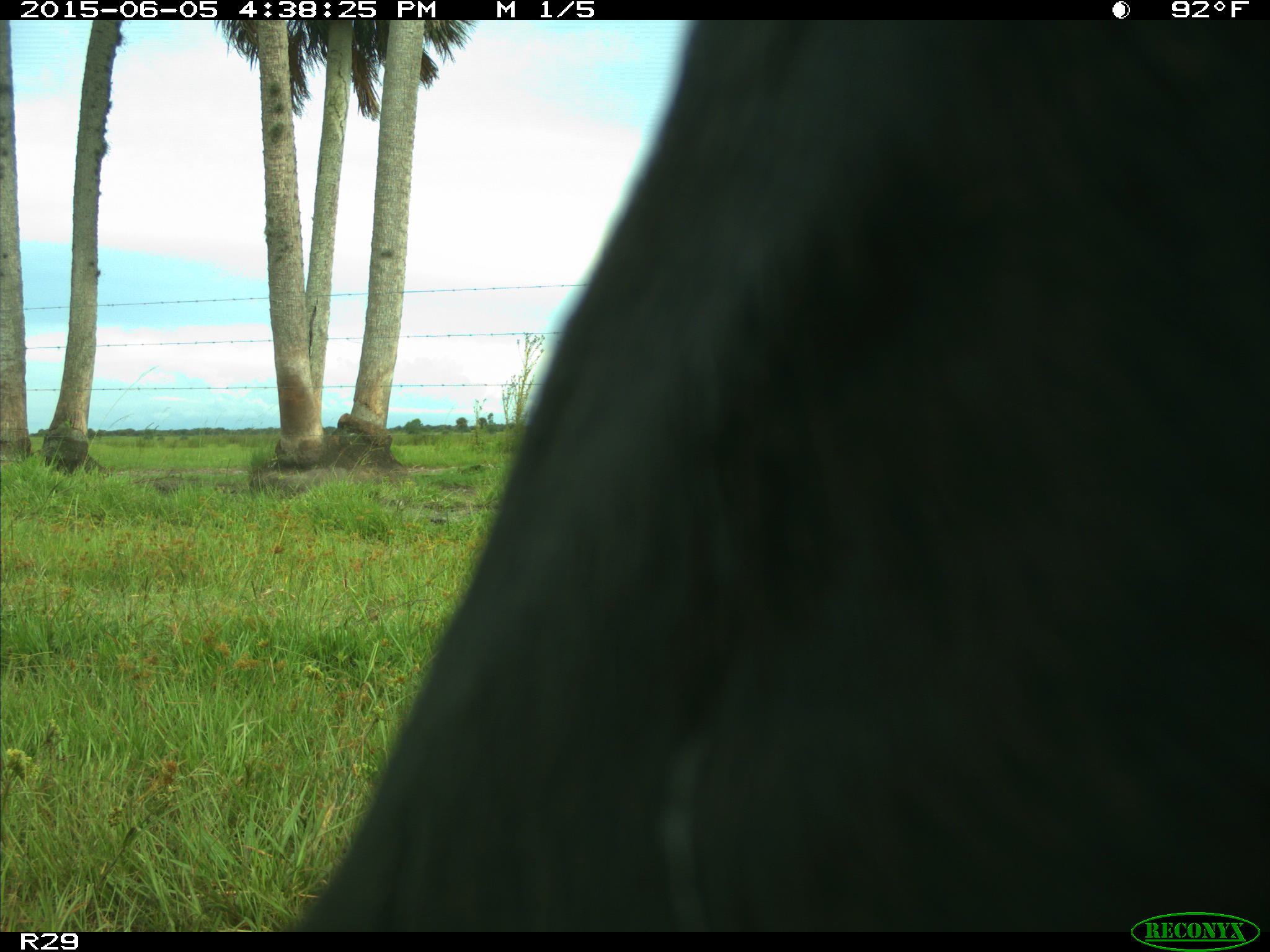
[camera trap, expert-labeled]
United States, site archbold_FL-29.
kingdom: Animalia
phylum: Chordata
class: Mammalia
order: Artiodactyla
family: Bovidae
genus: Bos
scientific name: Bos taurus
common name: domestic cow